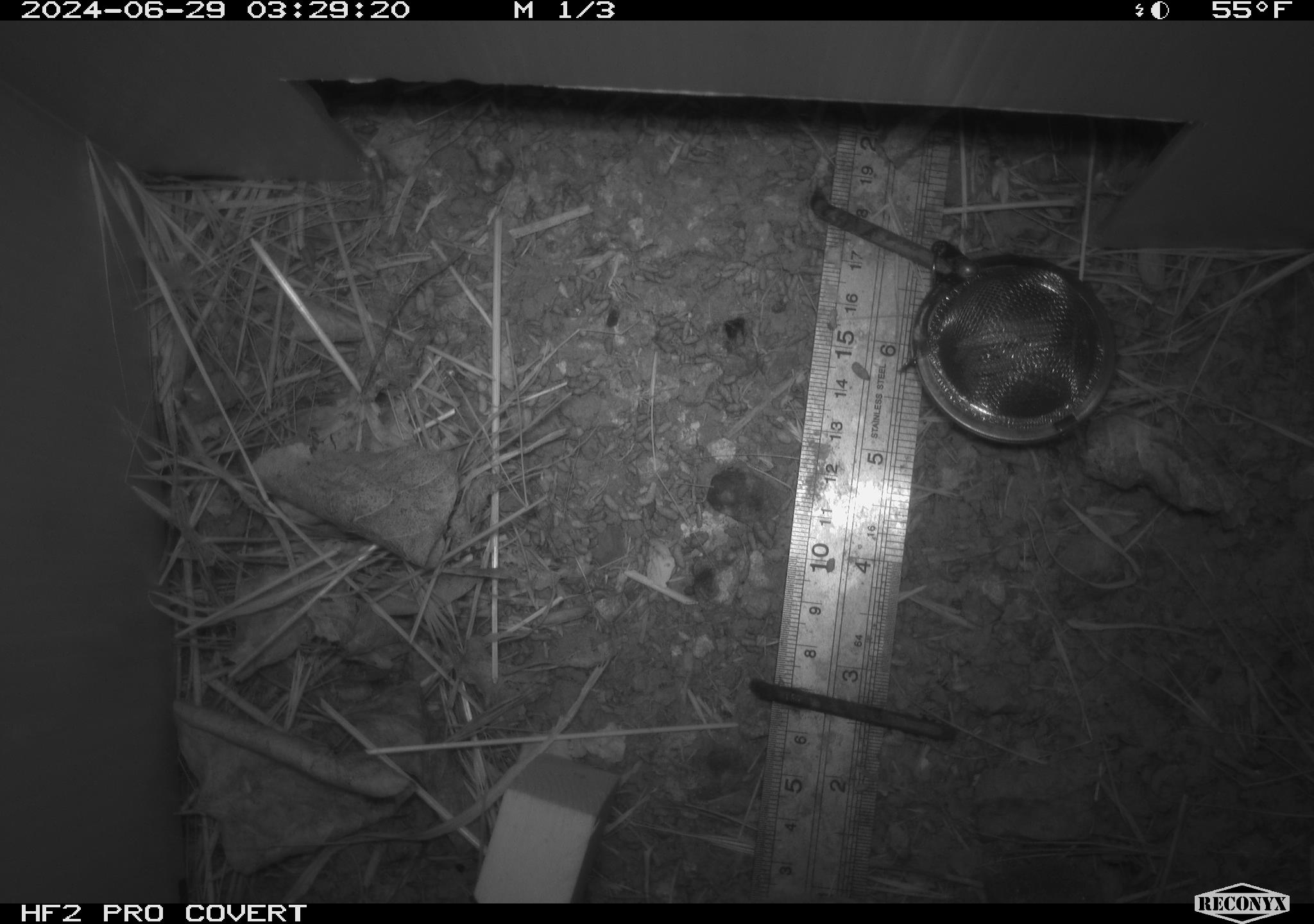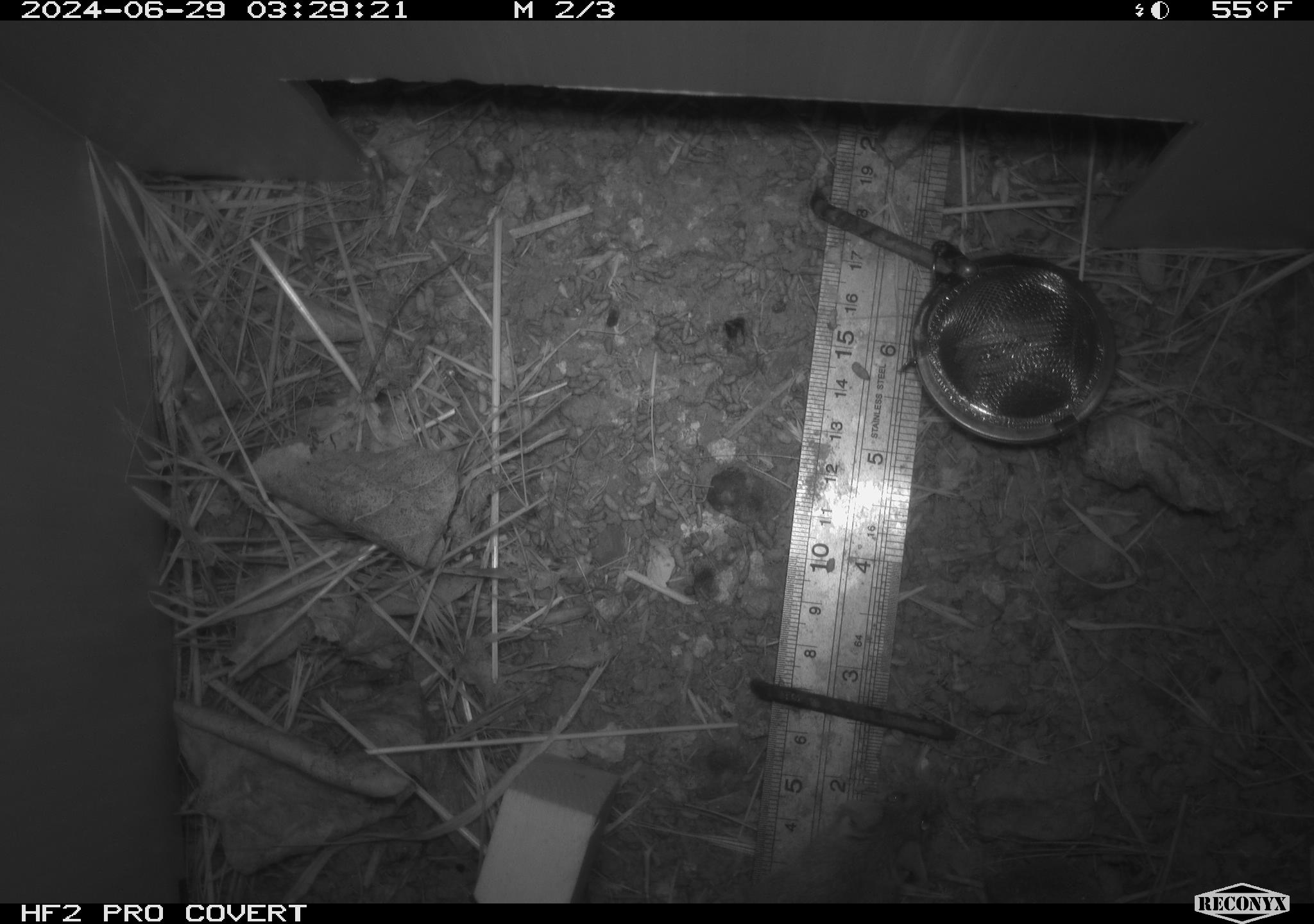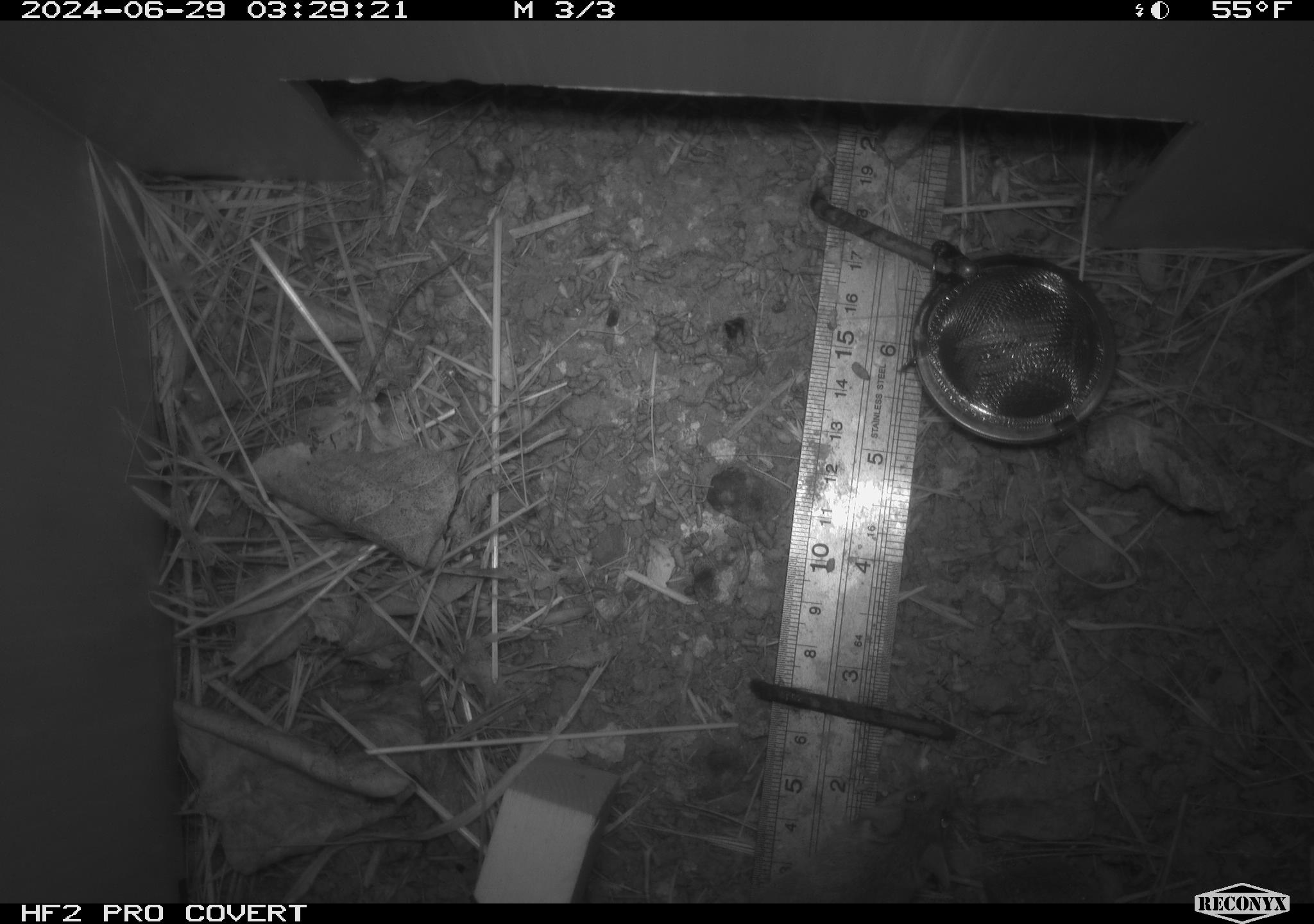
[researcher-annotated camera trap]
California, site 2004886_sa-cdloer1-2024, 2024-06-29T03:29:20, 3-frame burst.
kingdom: Animalia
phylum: Chordata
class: Mammalia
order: Rodentia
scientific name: Rodentia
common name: mouse species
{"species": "mouse species (Rodentia)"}